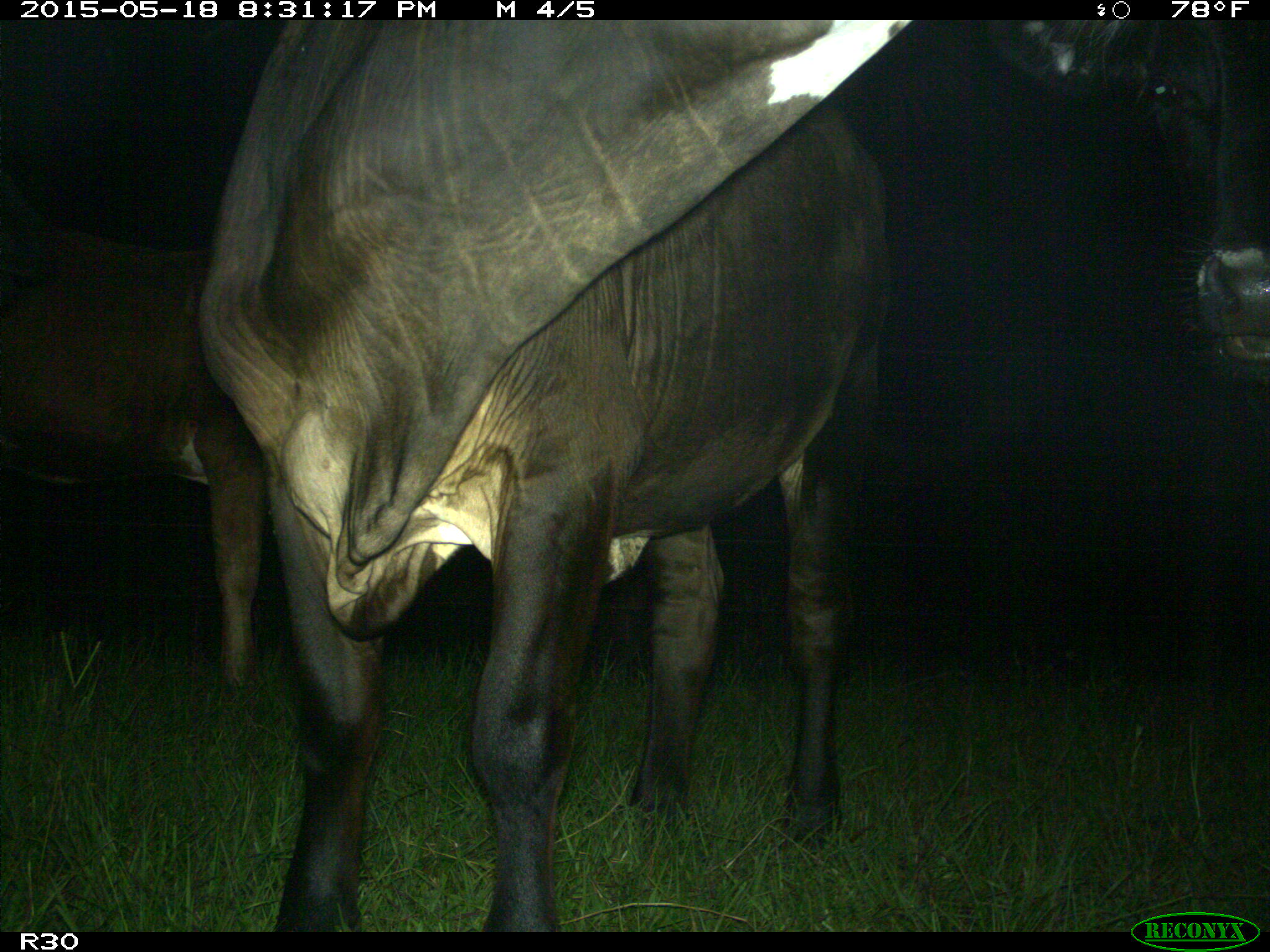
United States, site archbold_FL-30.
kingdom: Animalia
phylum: Chordata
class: Mammalia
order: Artiodactyla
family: Bovidae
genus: Bos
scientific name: Bos taurus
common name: domestic cow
Bos taurus (domestic cow).